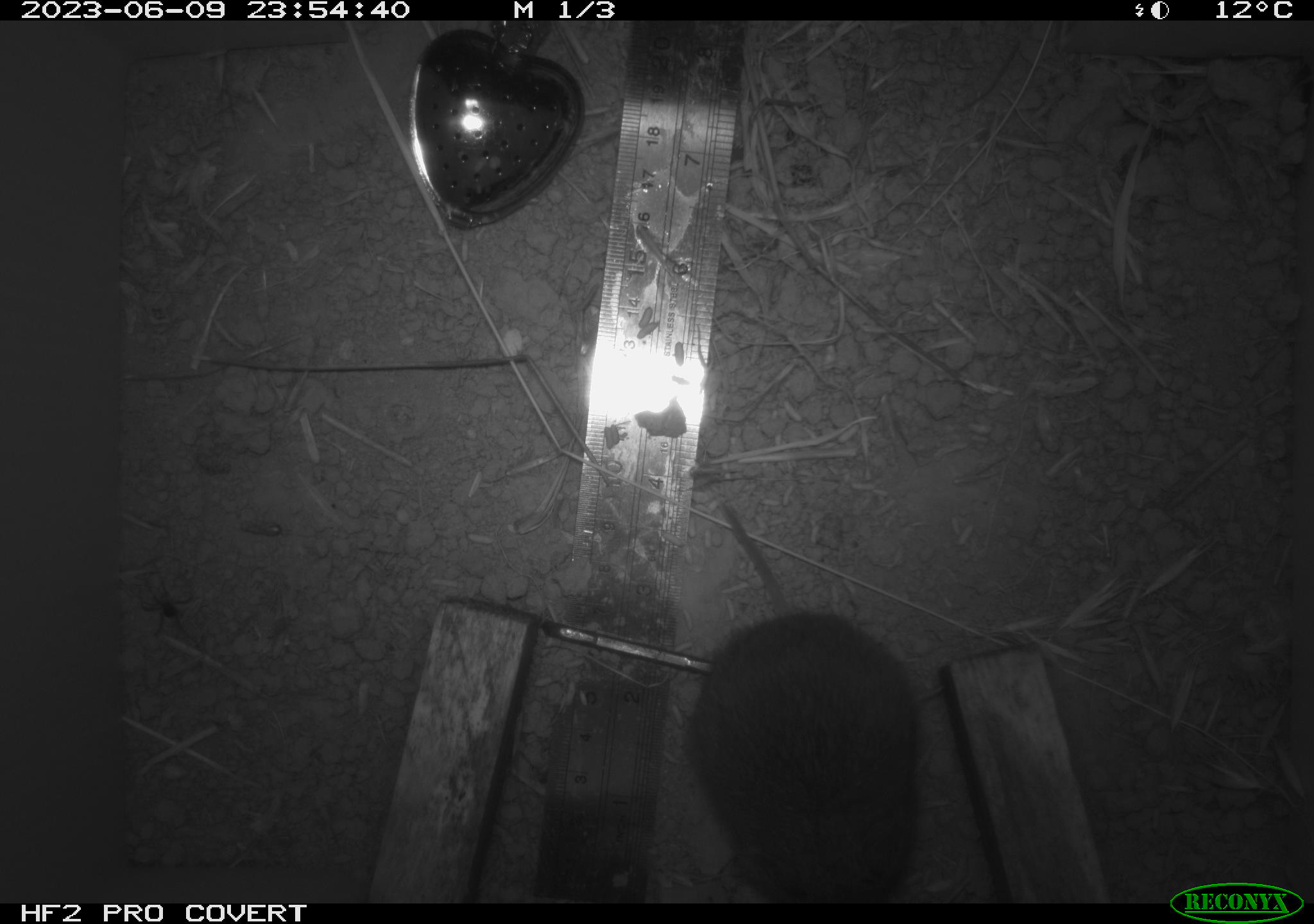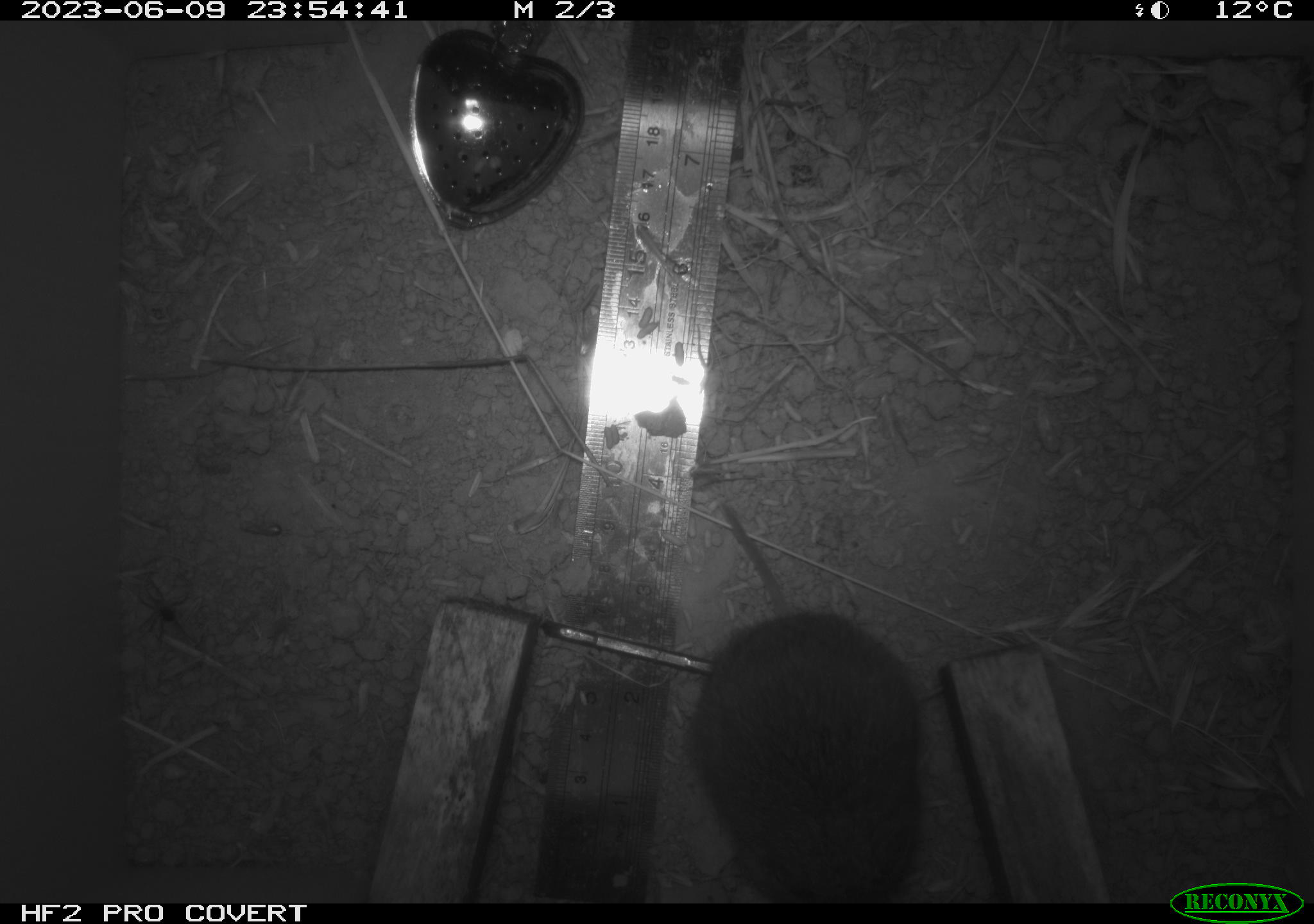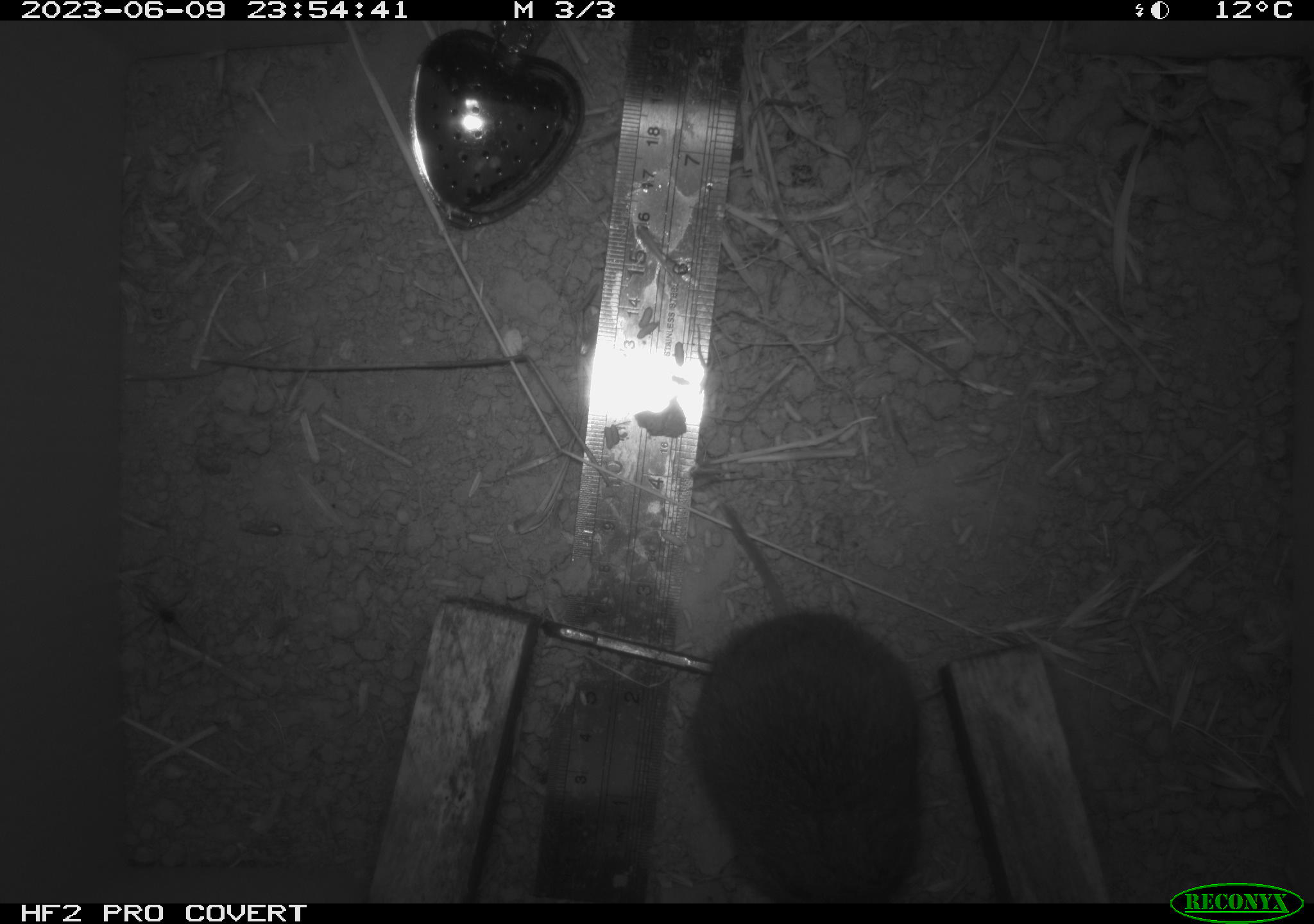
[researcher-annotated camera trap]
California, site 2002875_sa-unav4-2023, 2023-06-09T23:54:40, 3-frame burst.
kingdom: Animalia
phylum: Chordata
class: Mammalia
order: Rodentia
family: Cricetidae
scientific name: Arvicolinae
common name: voles, lemmings, and muskrats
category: arvicolinae subfamily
Arvicolinae subfamily (voles, lemmings, and muskrats) (Arvicolinae).